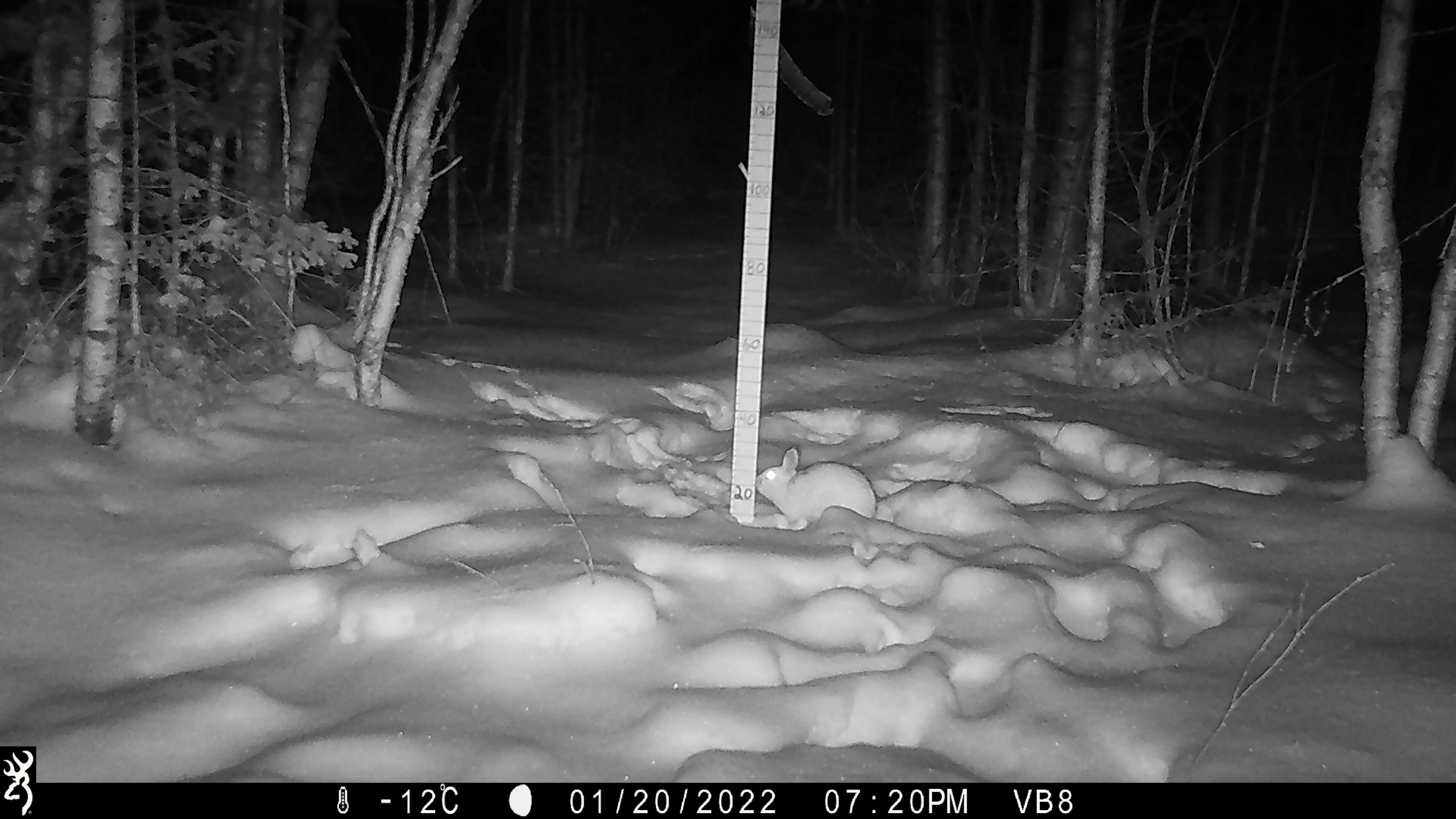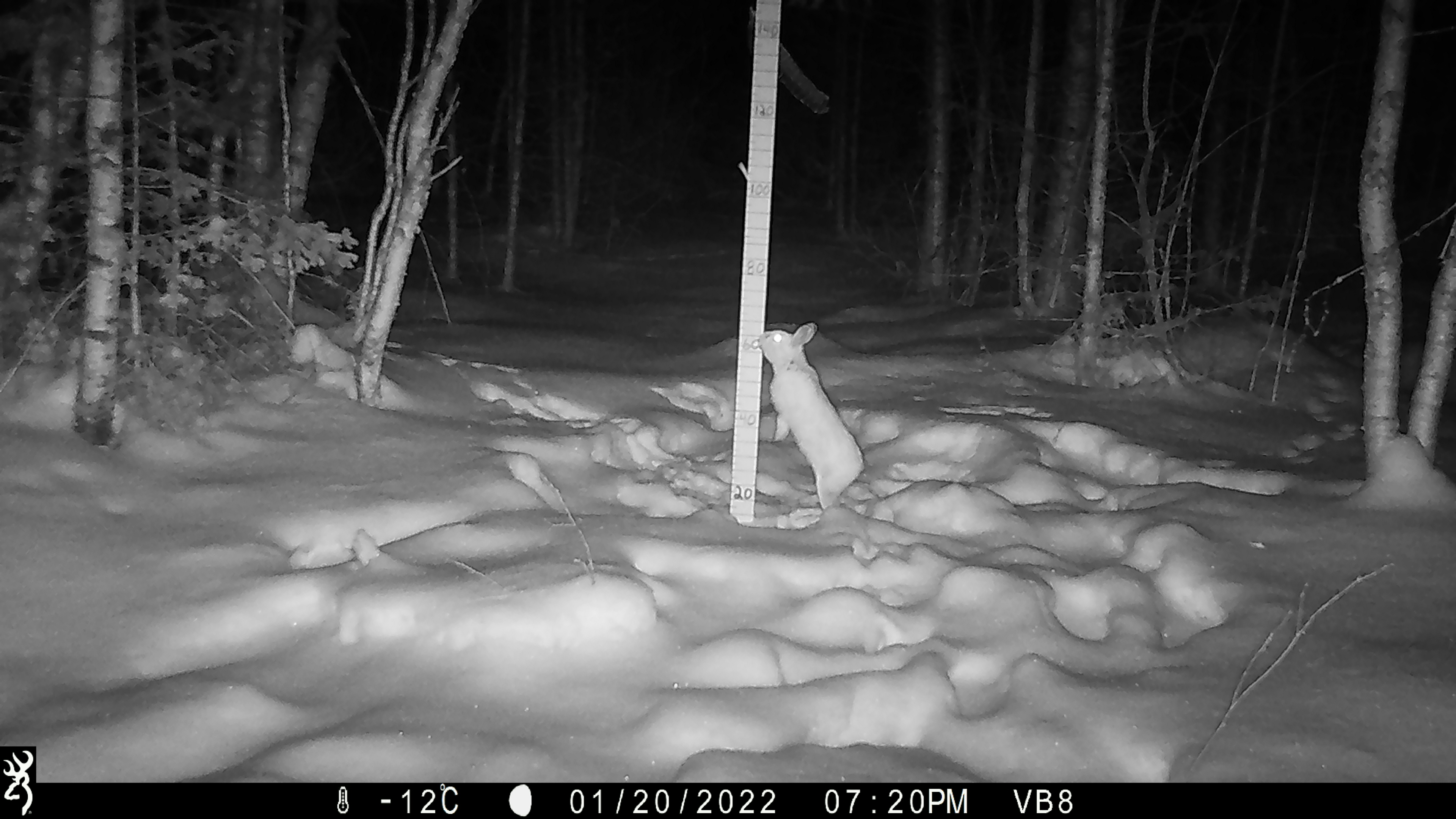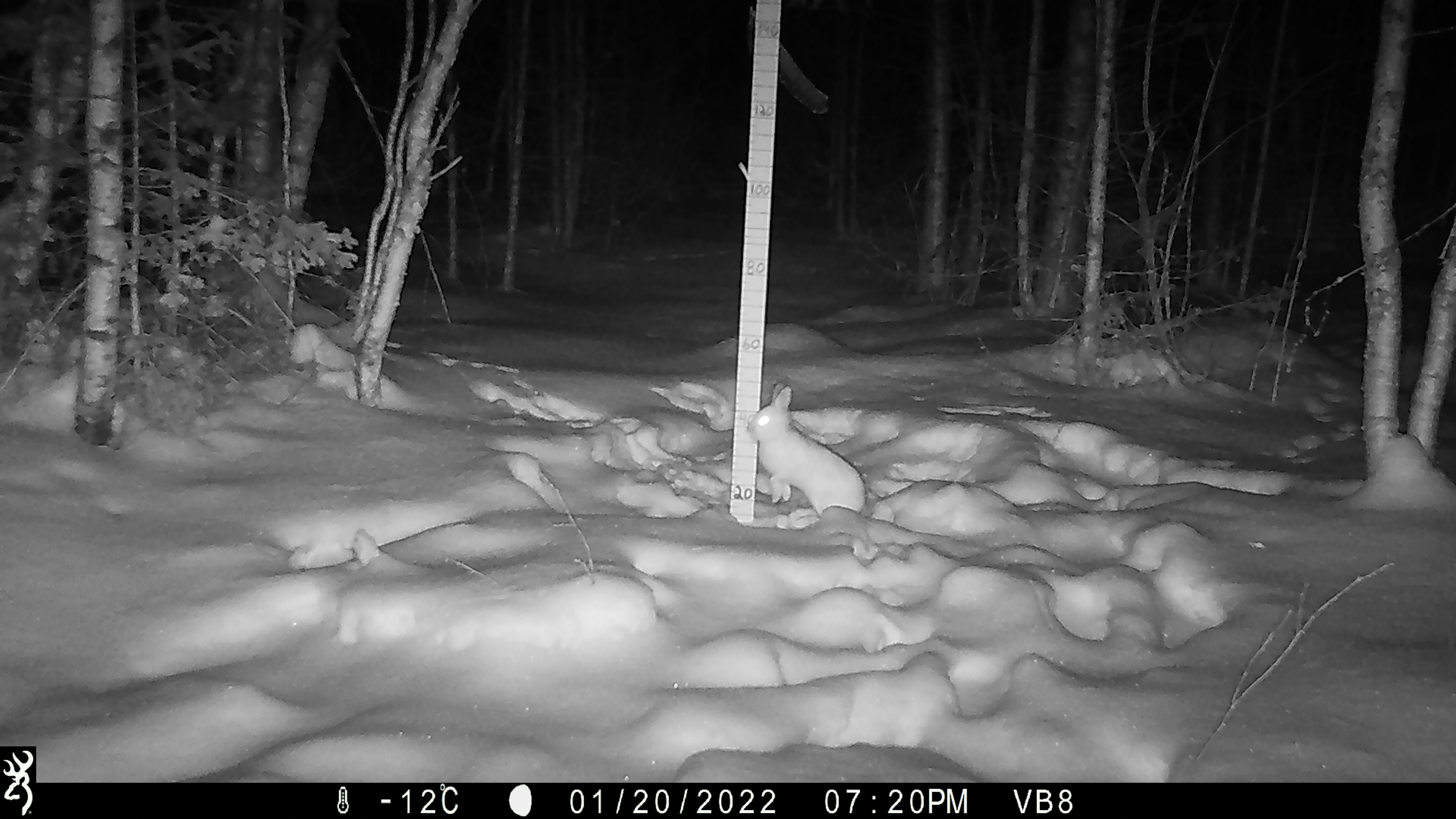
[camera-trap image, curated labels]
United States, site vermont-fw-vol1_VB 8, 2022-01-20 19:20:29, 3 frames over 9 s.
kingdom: Animalia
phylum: Chordata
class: Mammalia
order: Lagomorpha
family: Leporidae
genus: Lepus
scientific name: Lepus americanus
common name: snowshoe hare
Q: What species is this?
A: Snowshoe hare (Lepus americanus).